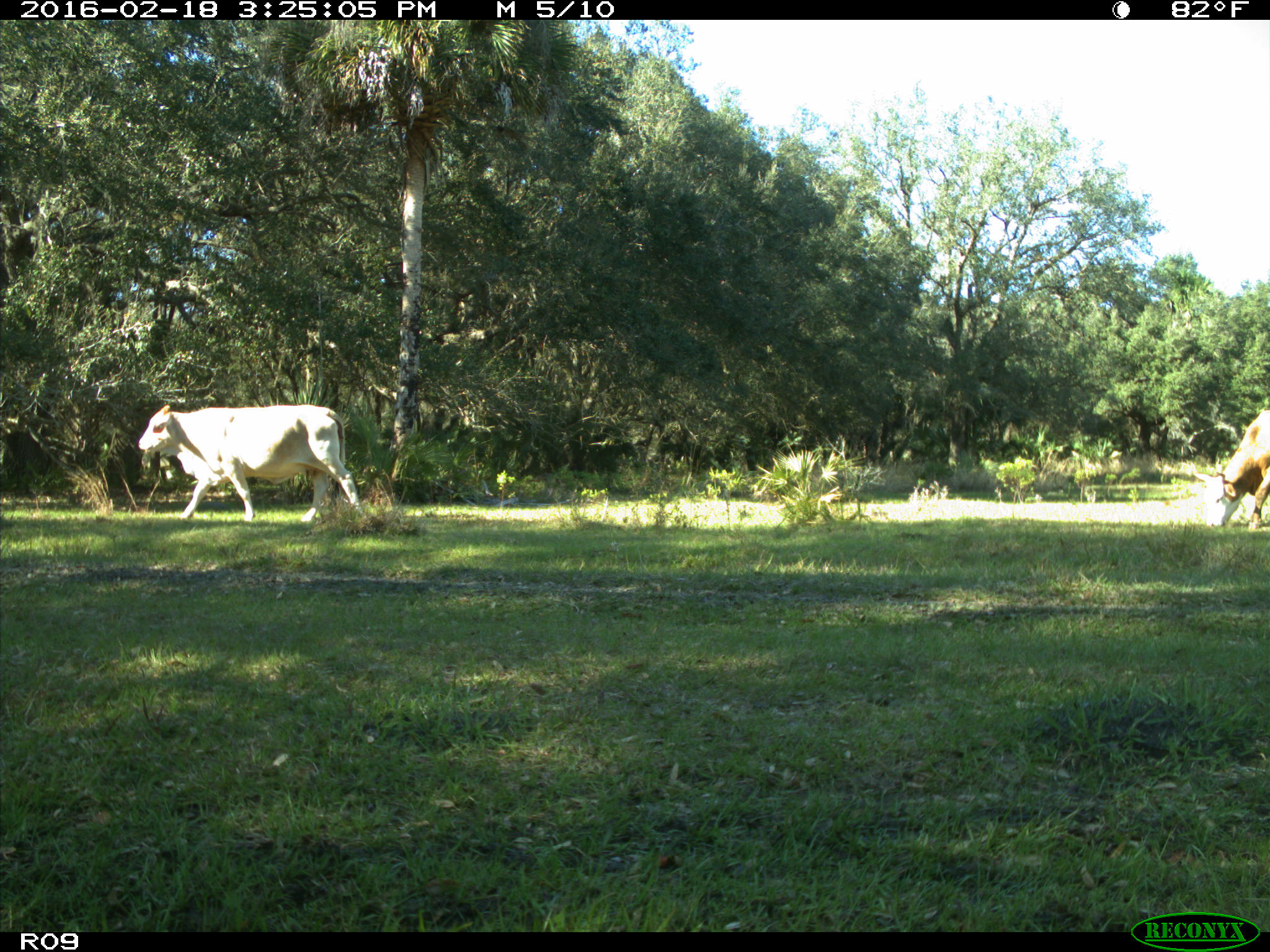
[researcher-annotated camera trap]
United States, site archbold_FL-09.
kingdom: Animalia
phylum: Chordata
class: Mammalia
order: Artiodactyla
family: Bovidae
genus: Bos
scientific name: Bos taurus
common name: domestic cow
Bos taurus (domestic cow).